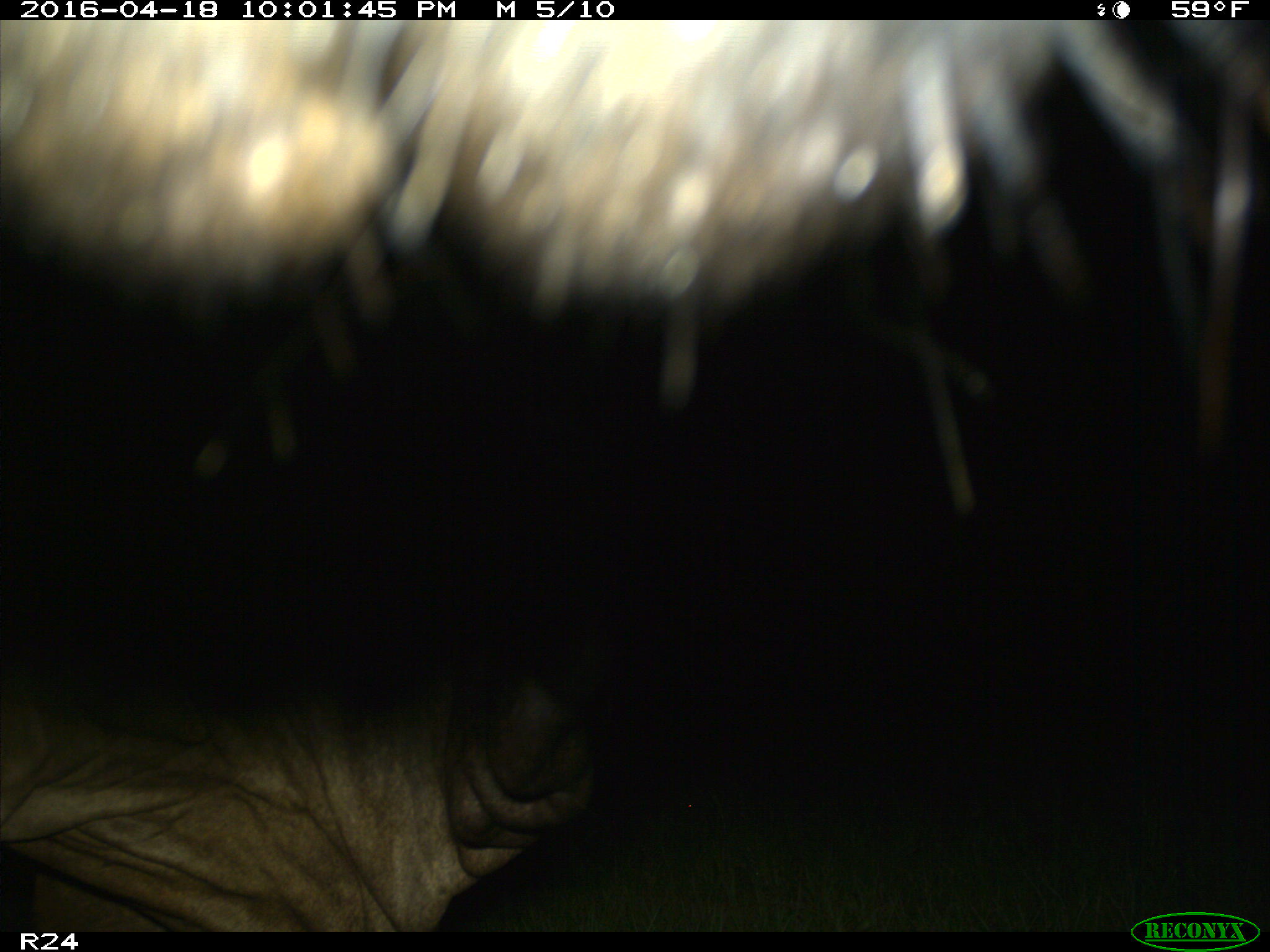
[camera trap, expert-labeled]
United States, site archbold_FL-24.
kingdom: Animalia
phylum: Chordata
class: Mammalia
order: Artiodactyla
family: Bovidae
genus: Bos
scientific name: Bos taurus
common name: domestic cow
Bos taurus (domestic cow).